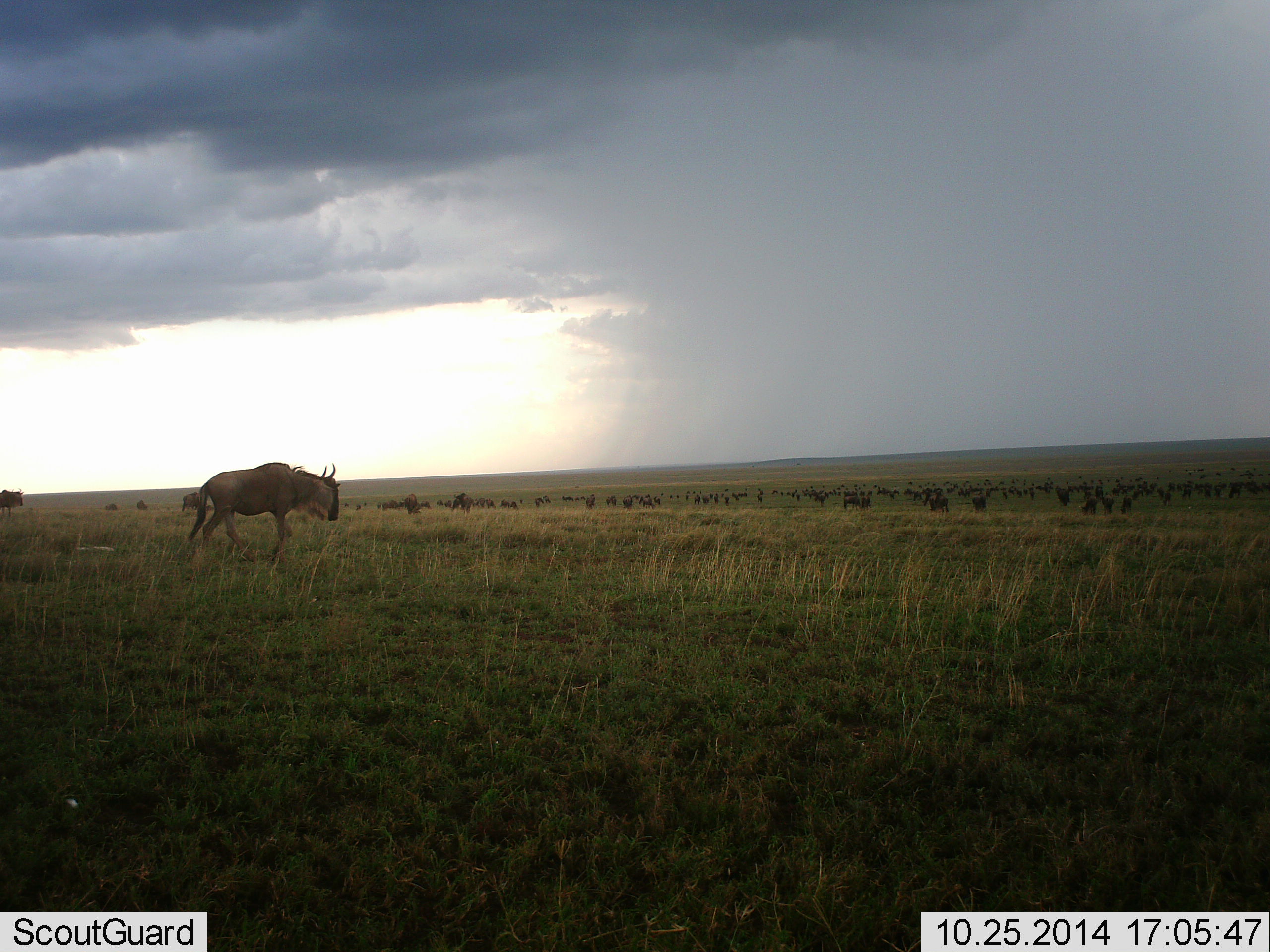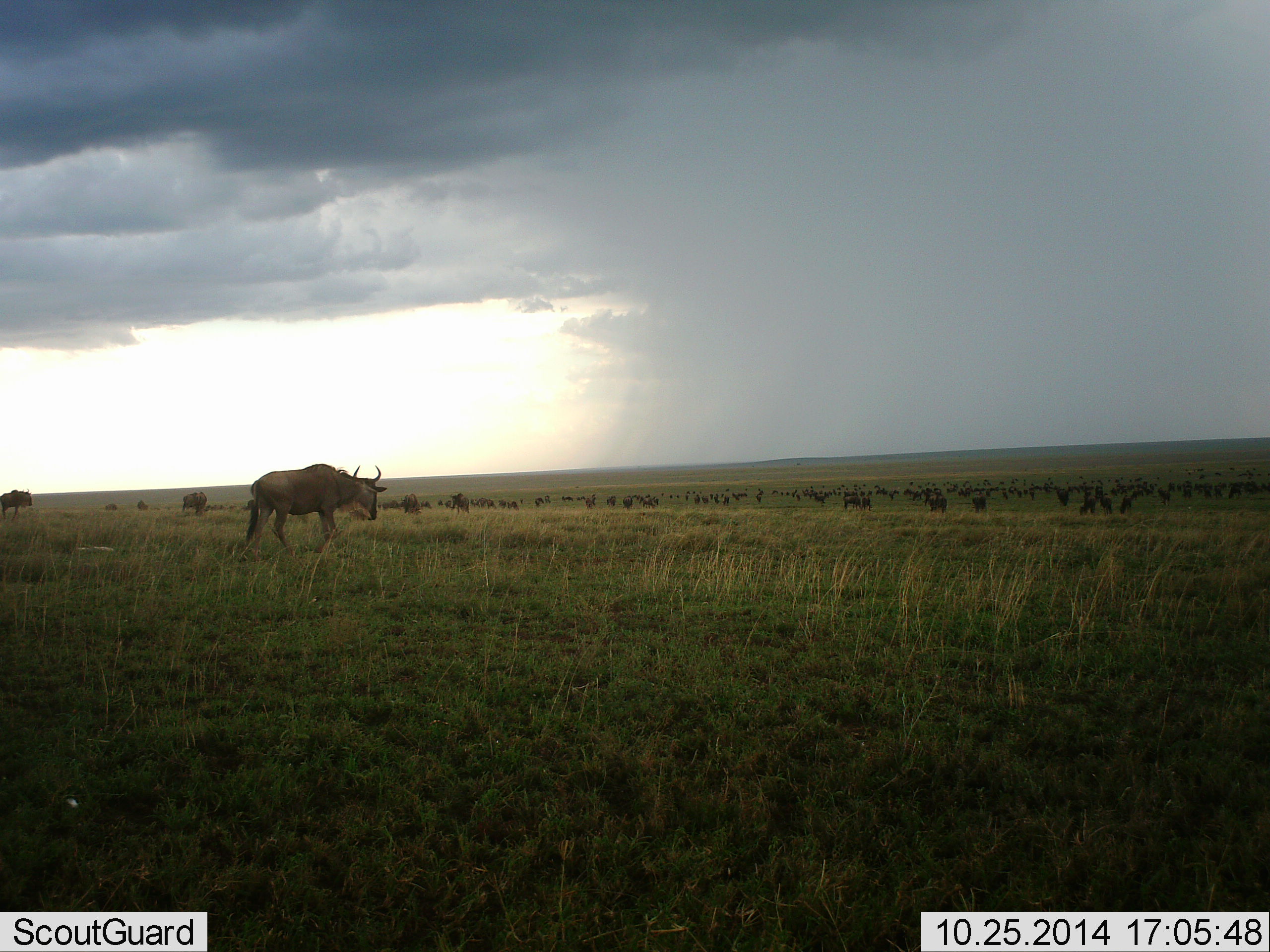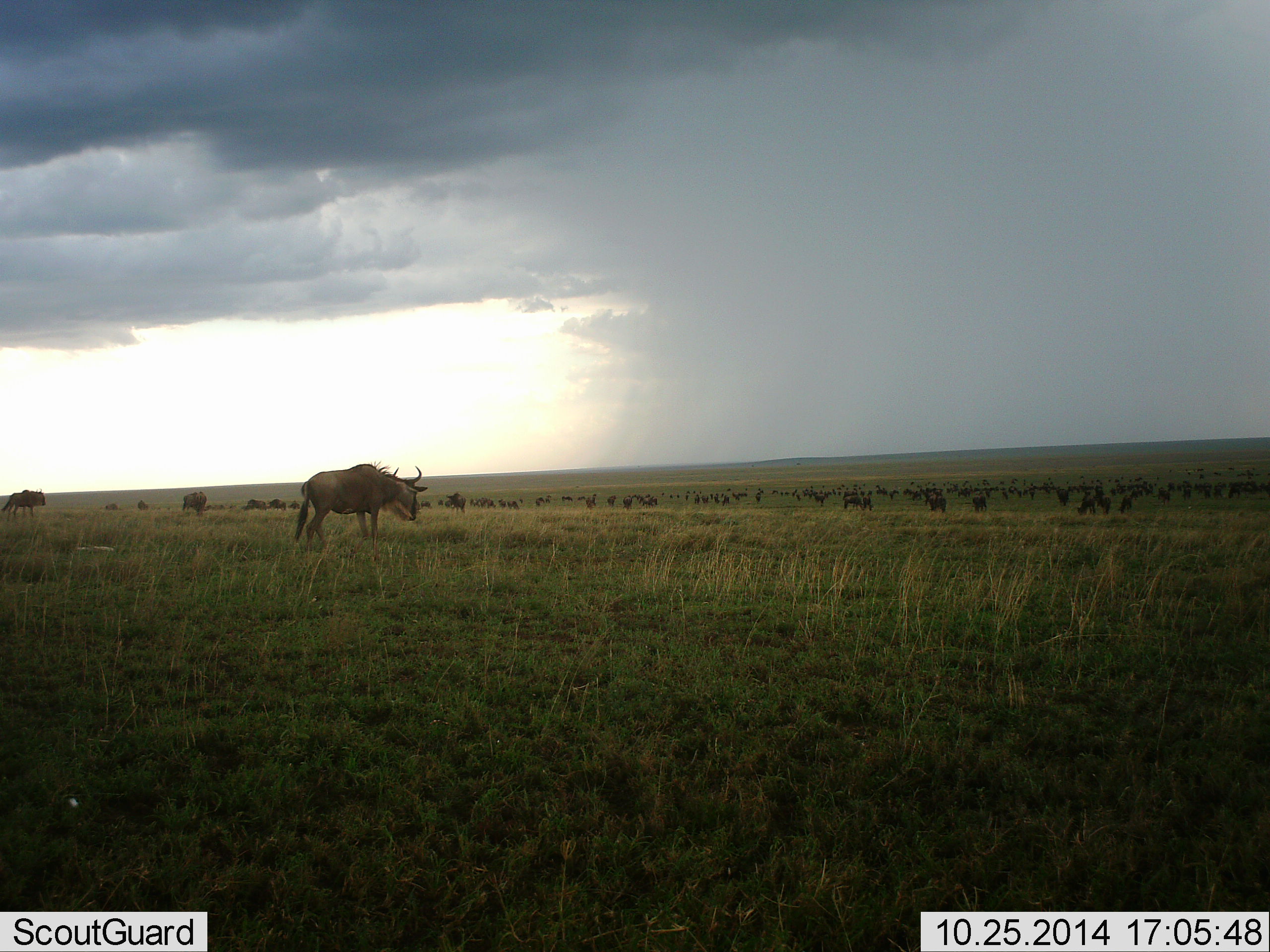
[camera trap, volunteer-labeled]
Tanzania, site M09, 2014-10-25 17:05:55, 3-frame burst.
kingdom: Animalia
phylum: Chordata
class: Mammalia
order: Artiodactyla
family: Bovidae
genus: Connochaetes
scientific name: Connochaetes taurinus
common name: blue wildebeest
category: wildebeest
Wildebeest (blue wildebeest) (Connochaetes taurinus), count 11-50. Behavior (volunteer vote fractions): standing 70%, resting 0%, moving 50%, interacting 0%. Young present (vote fraction): 0%. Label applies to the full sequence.